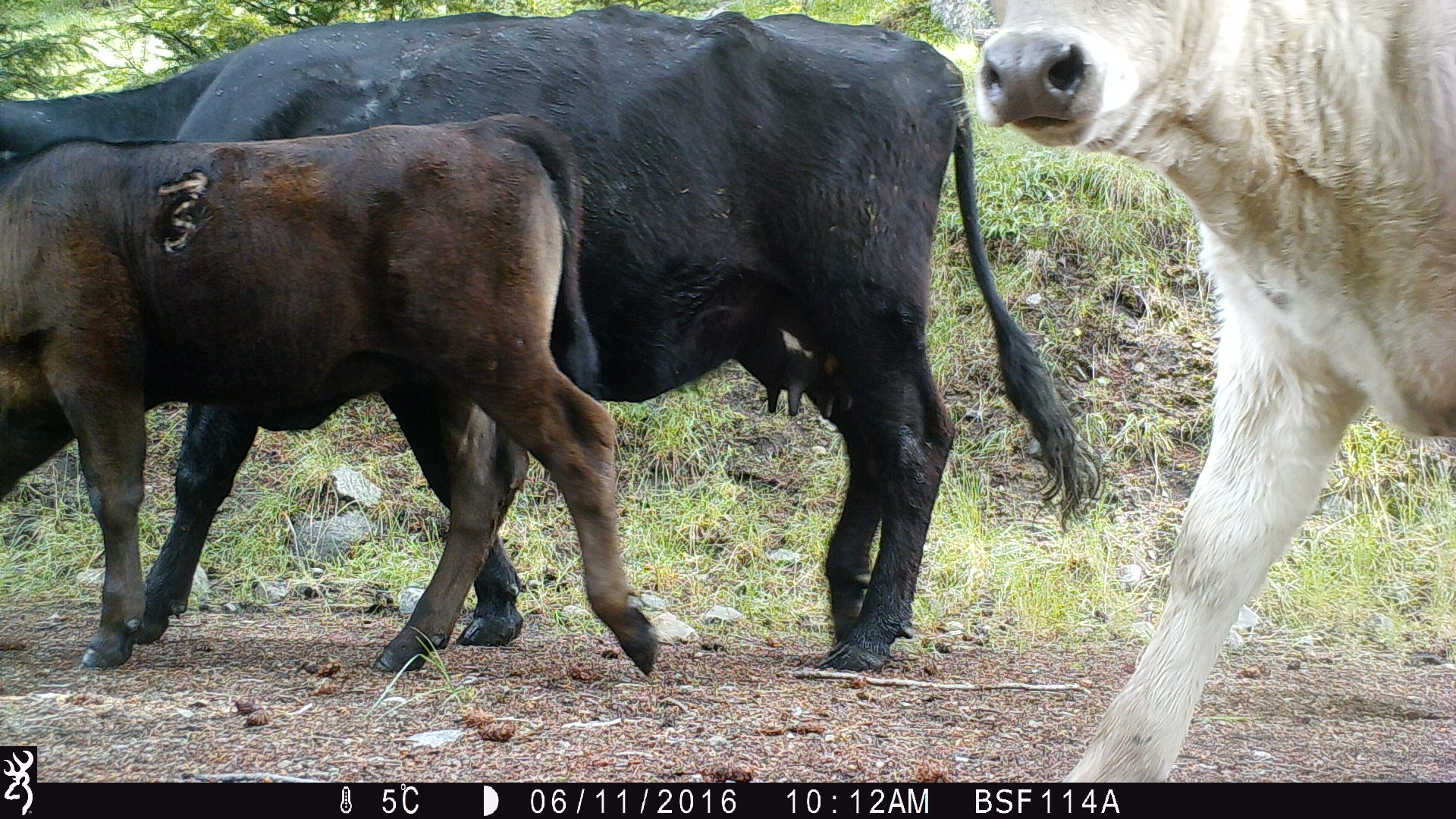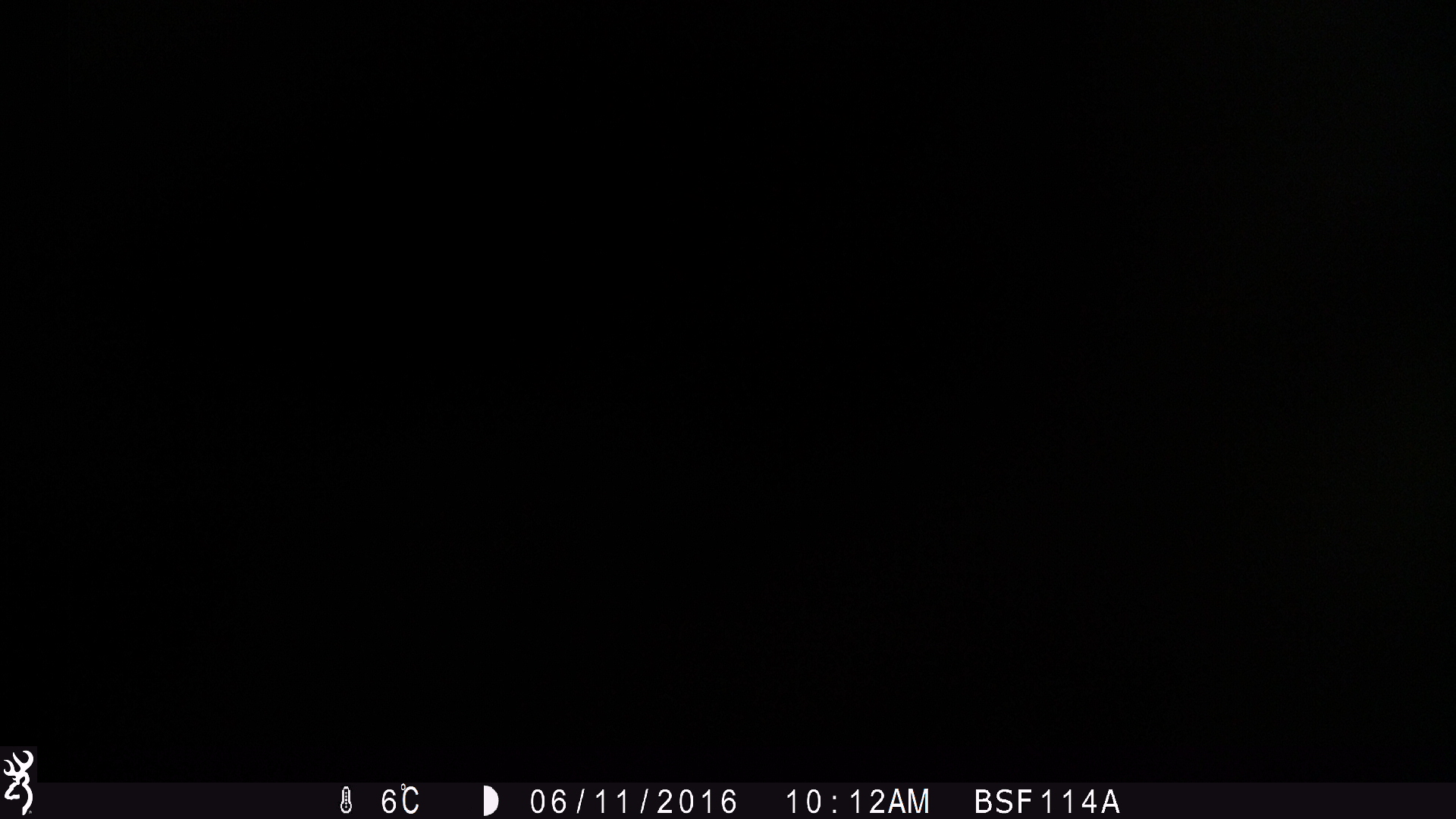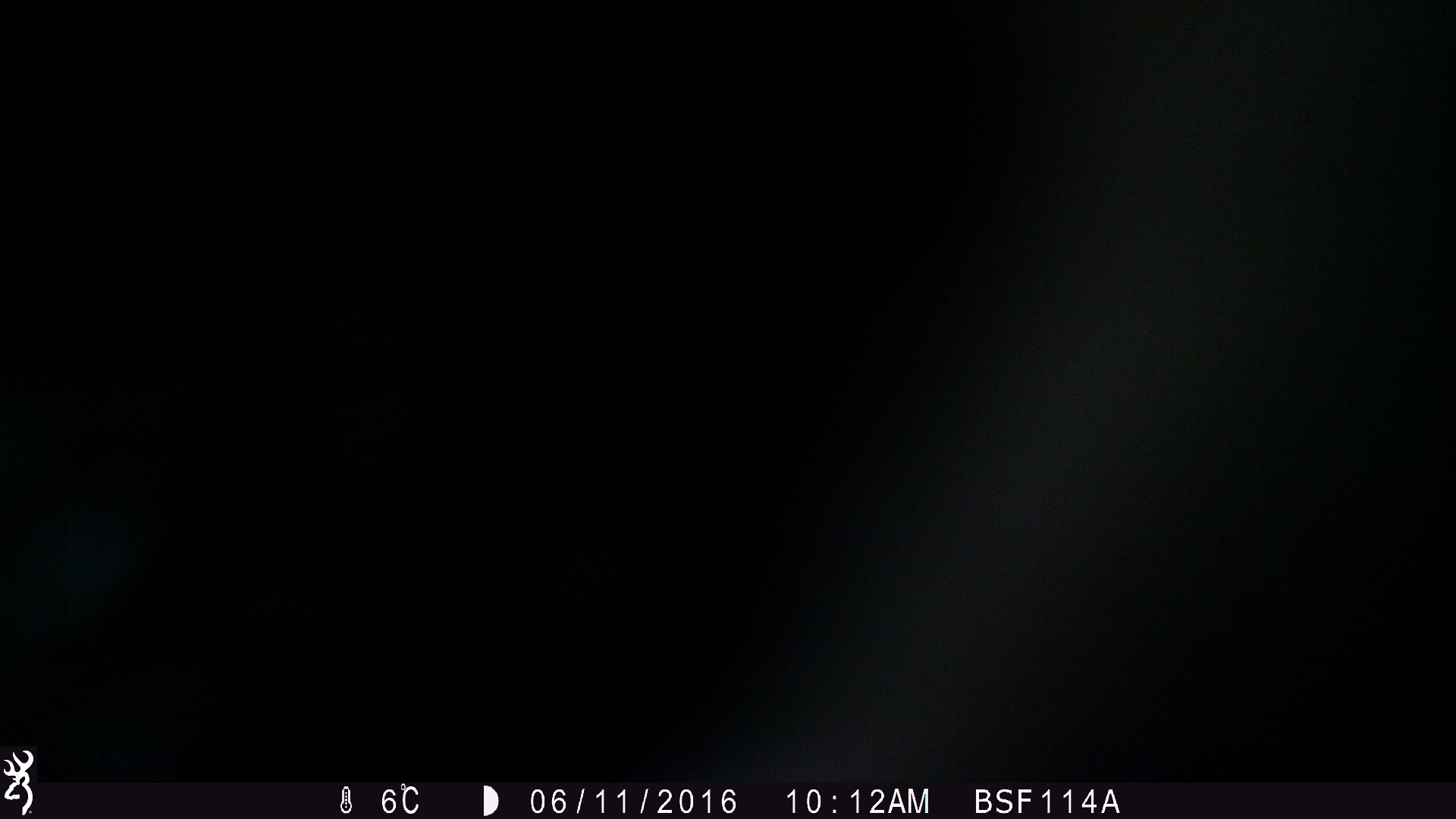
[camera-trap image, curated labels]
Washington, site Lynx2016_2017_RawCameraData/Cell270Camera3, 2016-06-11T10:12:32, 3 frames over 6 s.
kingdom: Animalia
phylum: Chordata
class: Mammalia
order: Artiodactyla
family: Bovidae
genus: Bos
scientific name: Bos taurus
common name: domestic cattle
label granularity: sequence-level